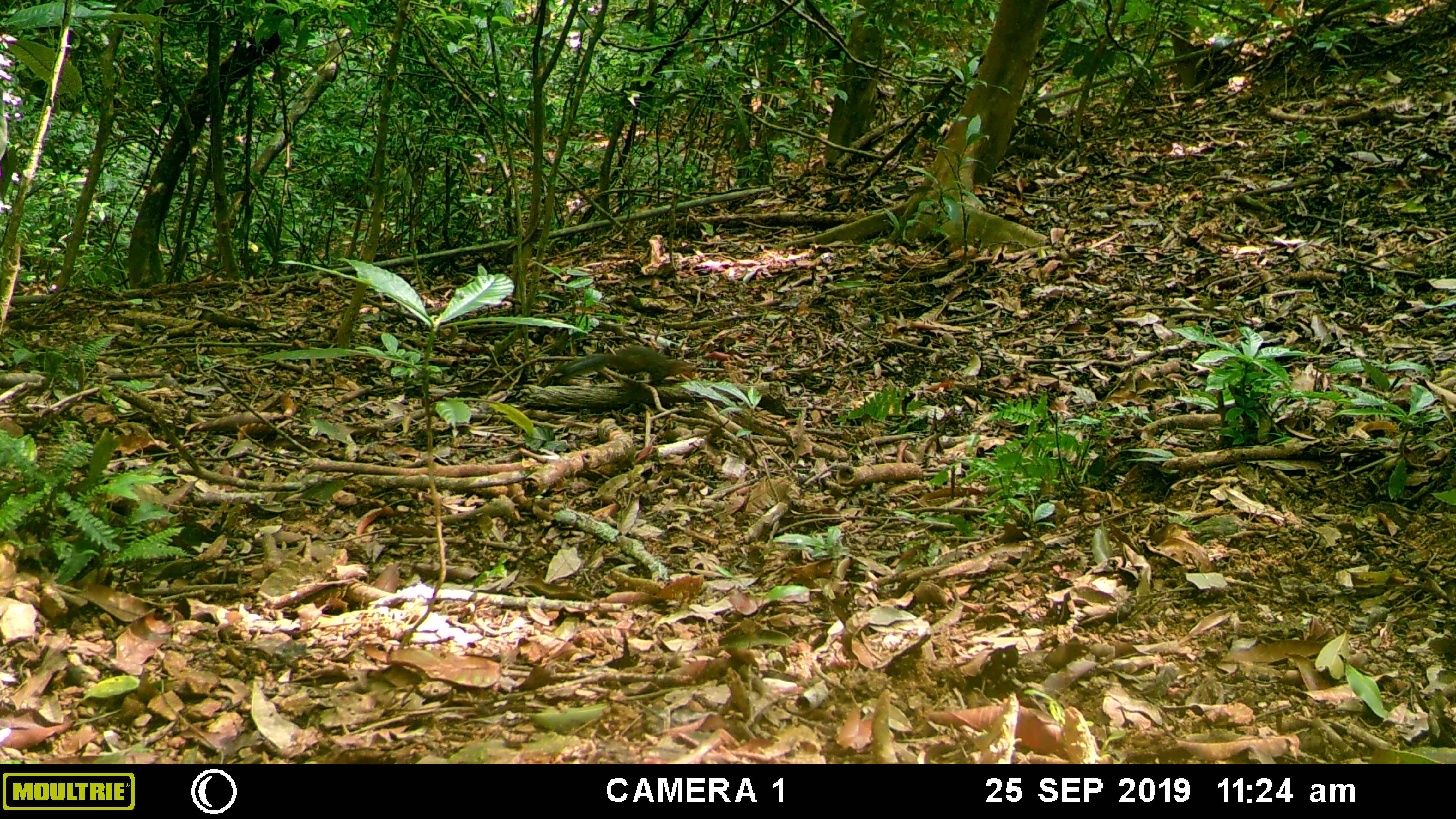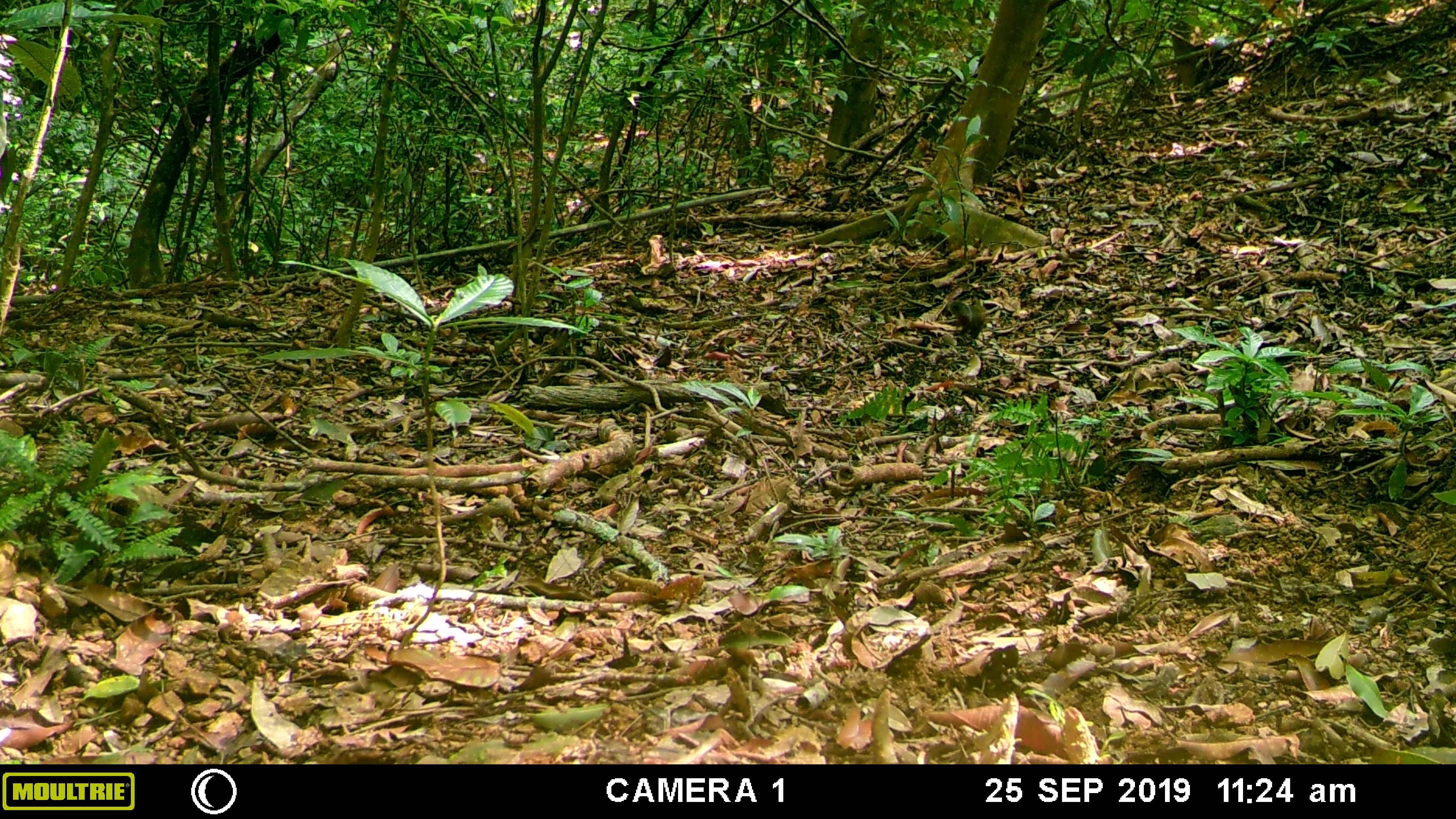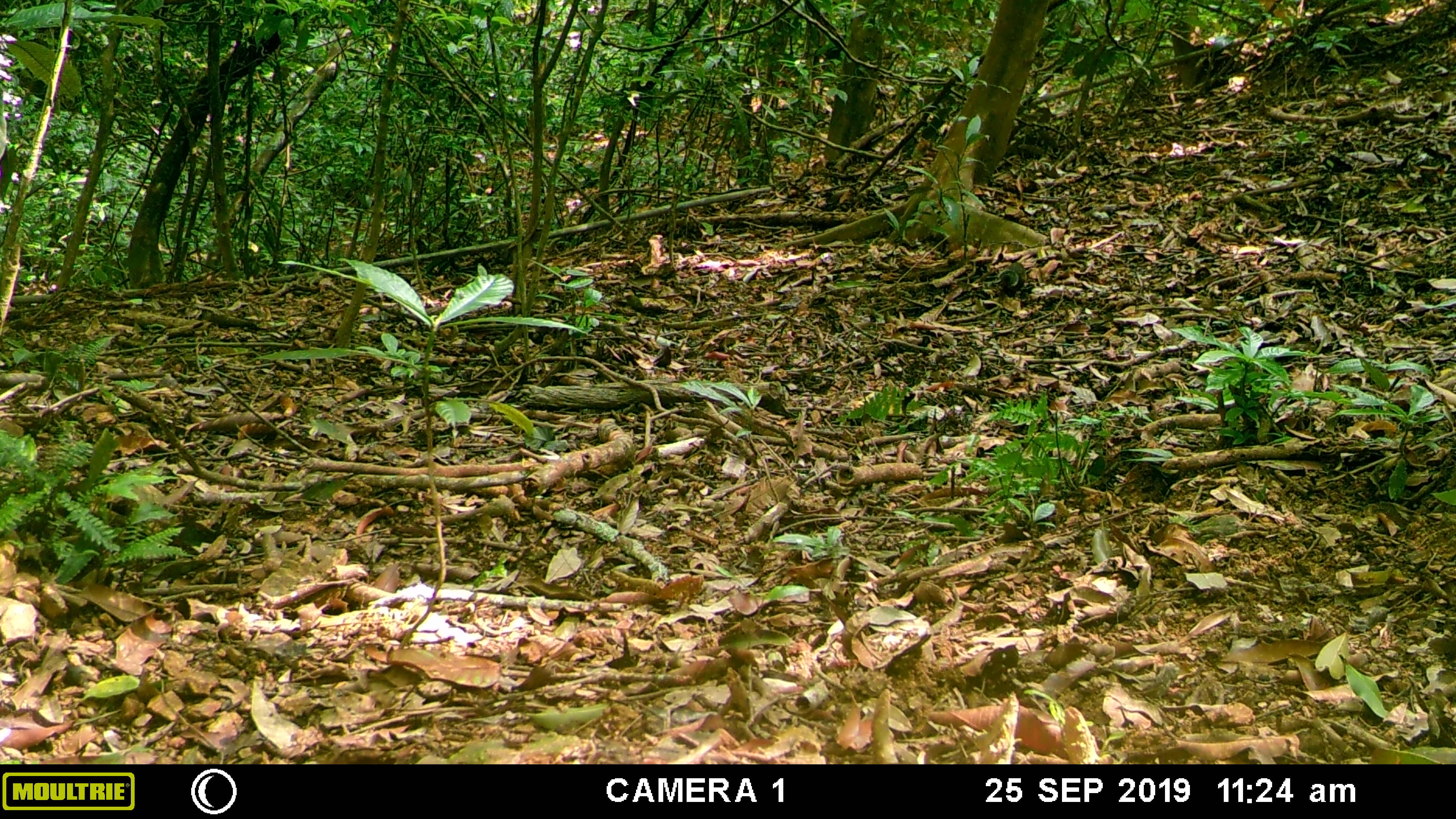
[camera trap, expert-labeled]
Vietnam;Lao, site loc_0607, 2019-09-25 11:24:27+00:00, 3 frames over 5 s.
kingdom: Animalia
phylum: Chordata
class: Mammalia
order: Rodentia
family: Sciuridae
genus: Dremomys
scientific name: Dremomys rufigenis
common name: red-cheeked squirrel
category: red cheeked squirrel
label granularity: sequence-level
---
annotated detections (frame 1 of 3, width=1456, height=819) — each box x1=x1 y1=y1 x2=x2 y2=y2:
red cheeked squirrel: x1=556 y1=345 x2=697 y2=388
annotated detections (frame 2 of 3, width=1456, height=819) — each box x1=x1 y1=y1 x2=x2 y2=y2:
red cheeked squirrel: x1=947 y1=299 x2=987 y2=339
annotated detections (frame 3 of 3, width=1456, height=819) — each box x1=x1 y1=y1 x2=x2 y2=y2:
red cheeked squirrel: x1=998 y1=262 x2=1027 y2=297